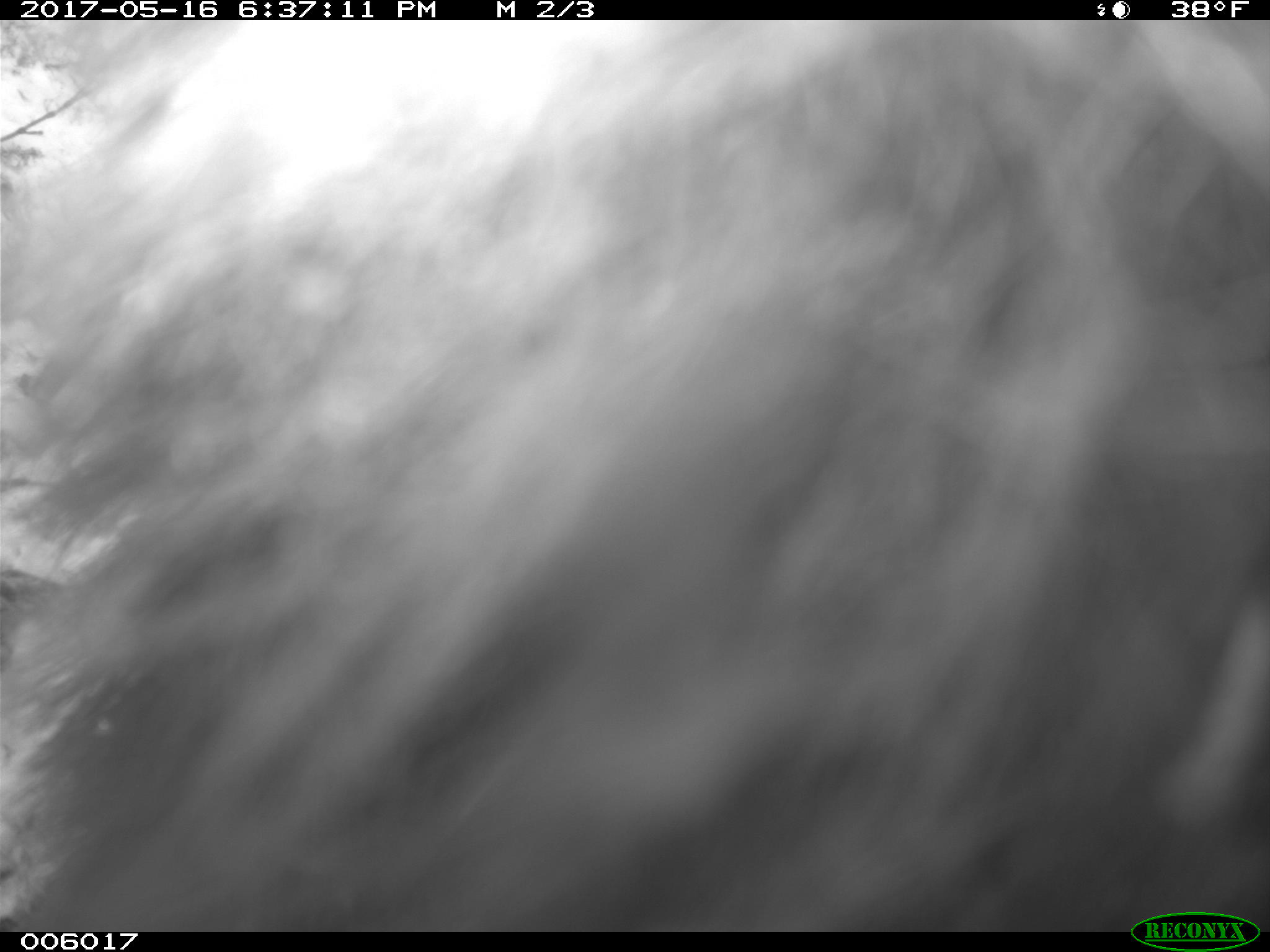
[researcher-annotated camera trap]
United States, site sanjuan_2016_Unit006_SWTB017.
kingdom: Animalia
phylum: Chordata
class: Mammalia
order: Carnivora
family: Ursidae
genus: Ursus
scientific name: Ursus americanus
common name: american black bear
Ursus americanus (american black bear).